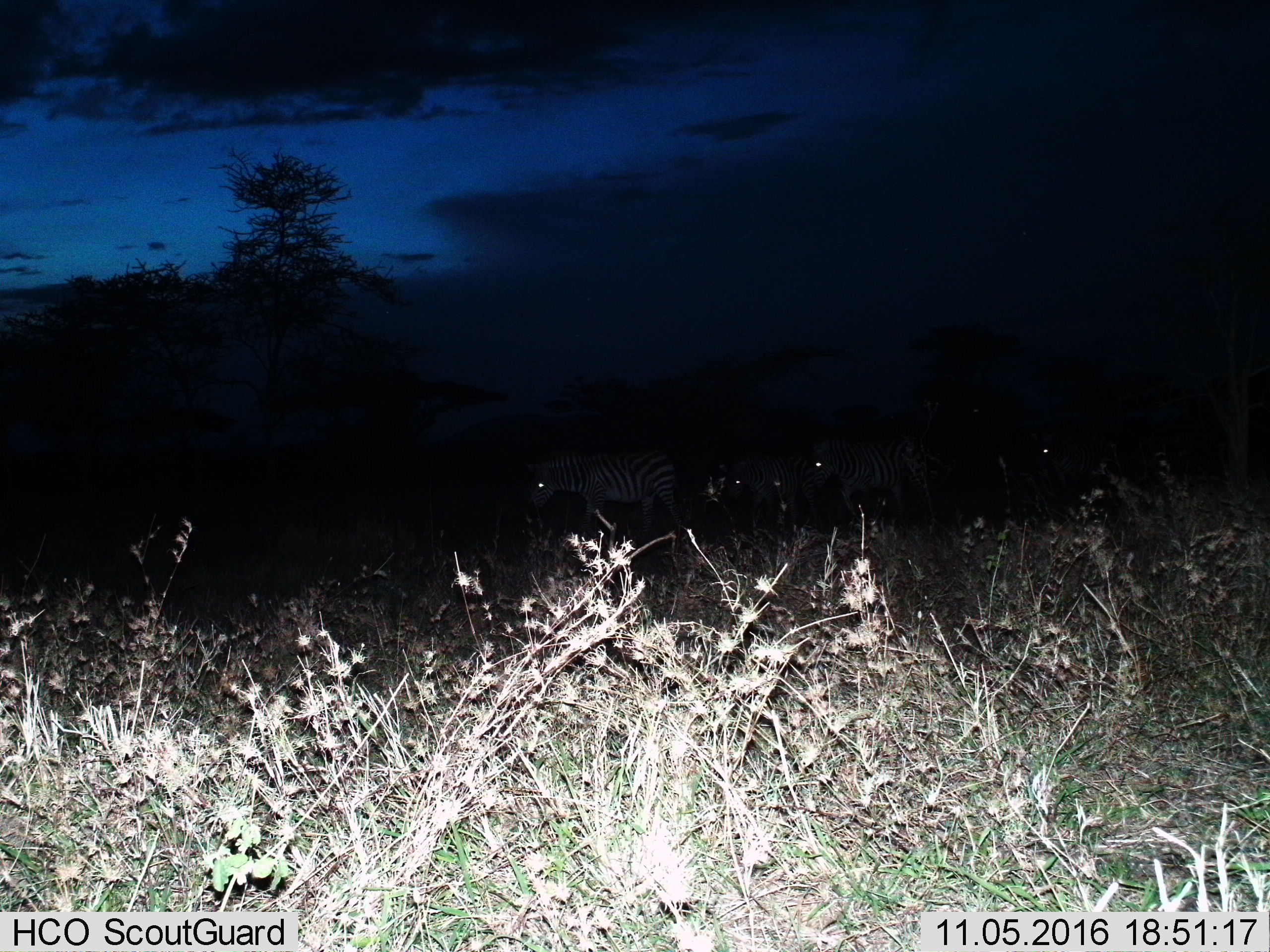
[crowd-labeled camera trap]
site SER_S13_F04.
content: unidentified animal